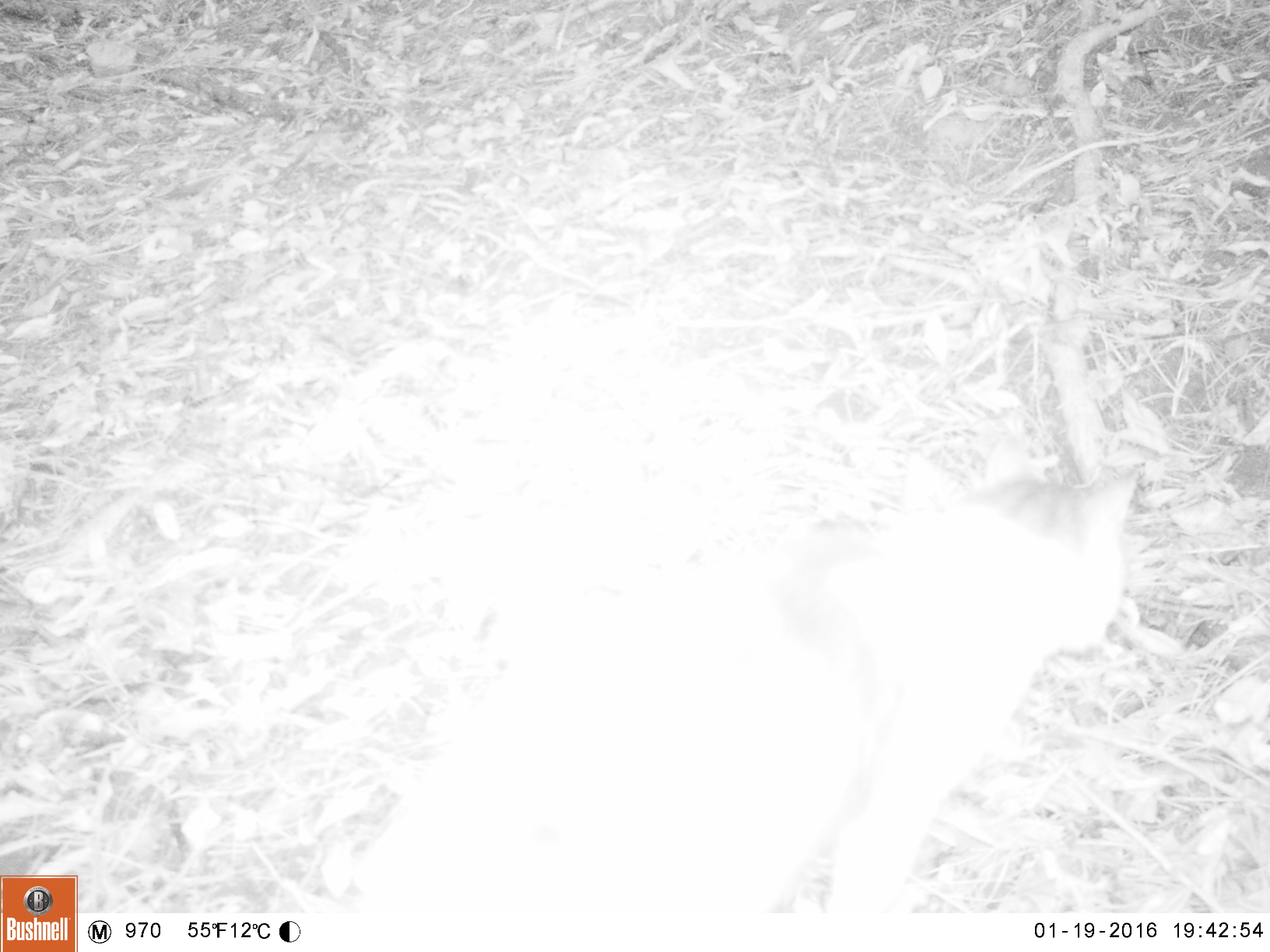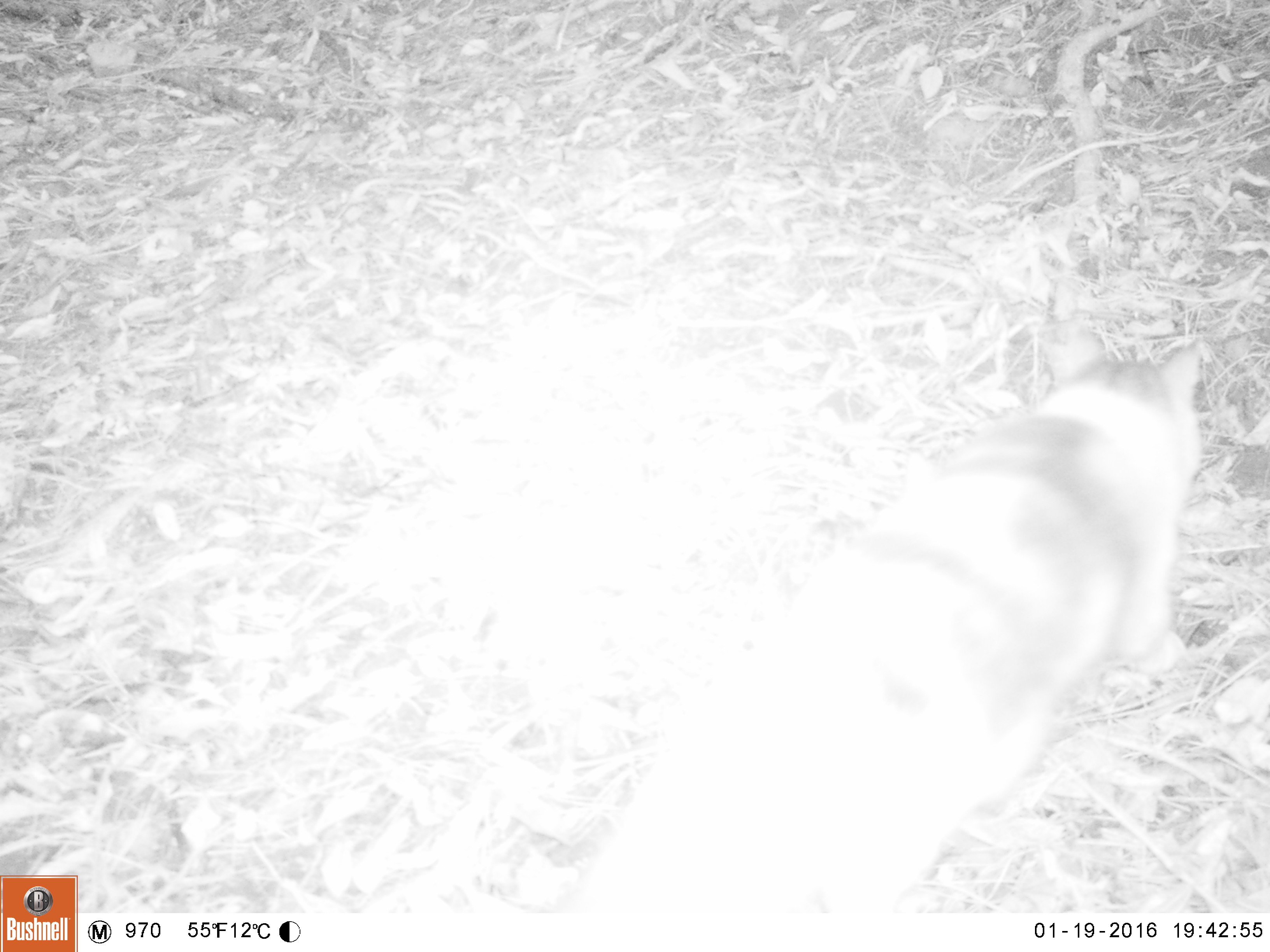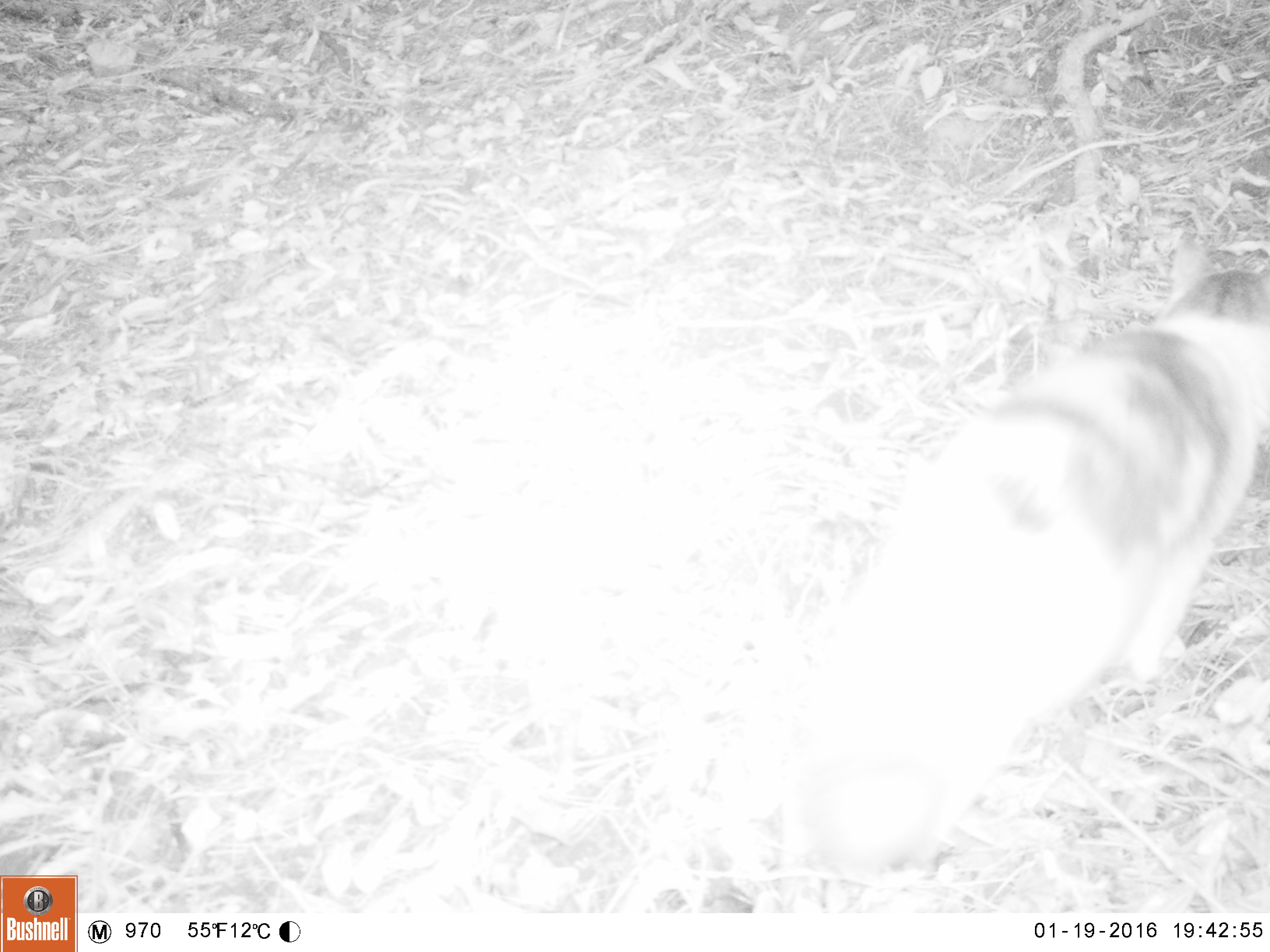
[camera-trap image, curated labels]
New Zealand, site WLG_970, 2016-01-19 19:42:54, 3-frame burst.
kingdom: Animalia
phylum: Chordata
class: Mammalia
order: Carnivora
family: Felidae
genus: Felis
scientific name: Felis catus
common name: domestic cat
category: cat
Cat (domestic cat) (Felis catus).